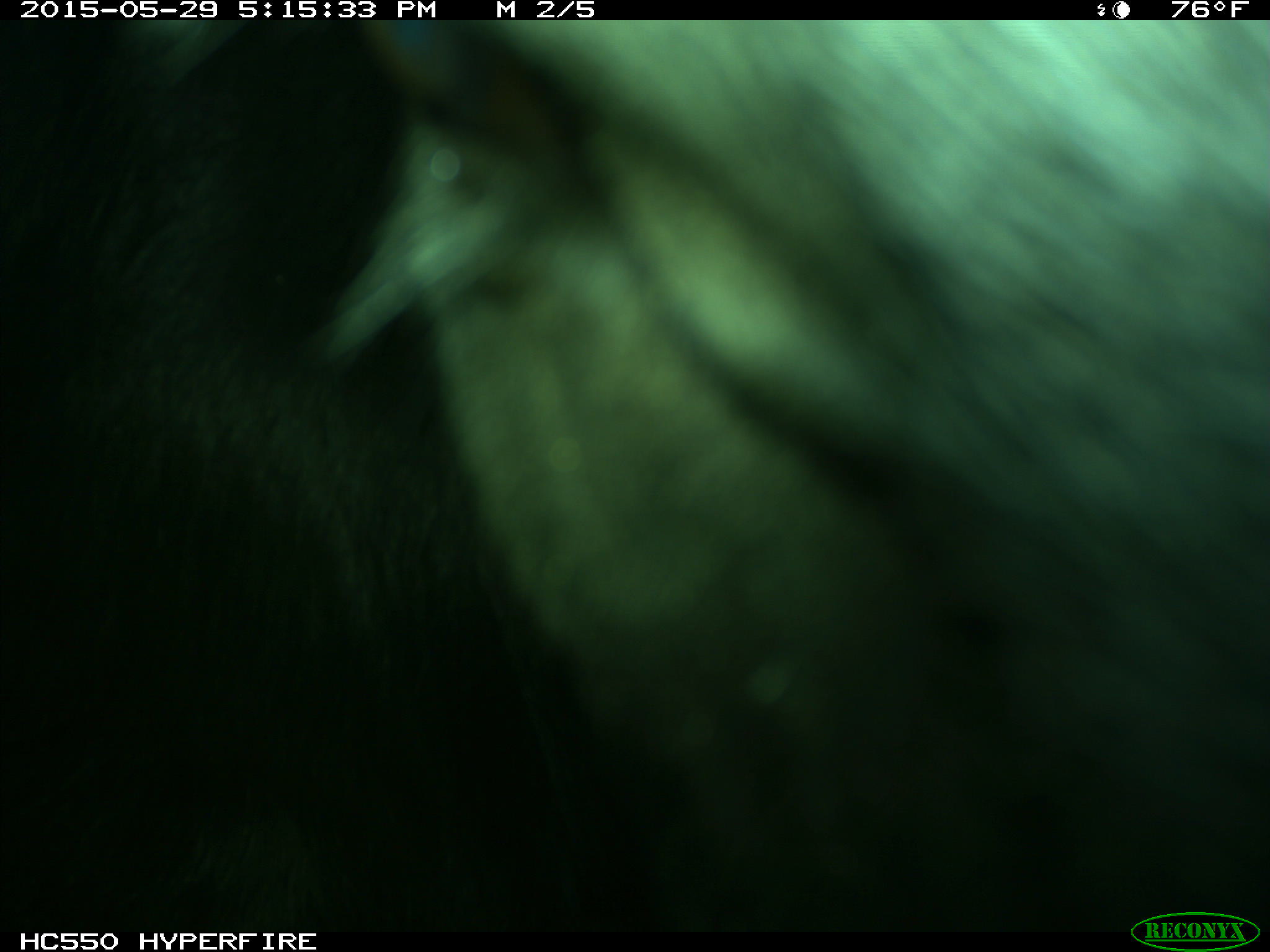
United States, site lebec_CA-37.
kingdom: Animalia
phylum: Chordata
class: Mammalia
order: Artiodactyla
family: Bovidae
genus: Bos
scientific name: Bos taurus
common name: domestic cow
Bos taurus (domestic cow).